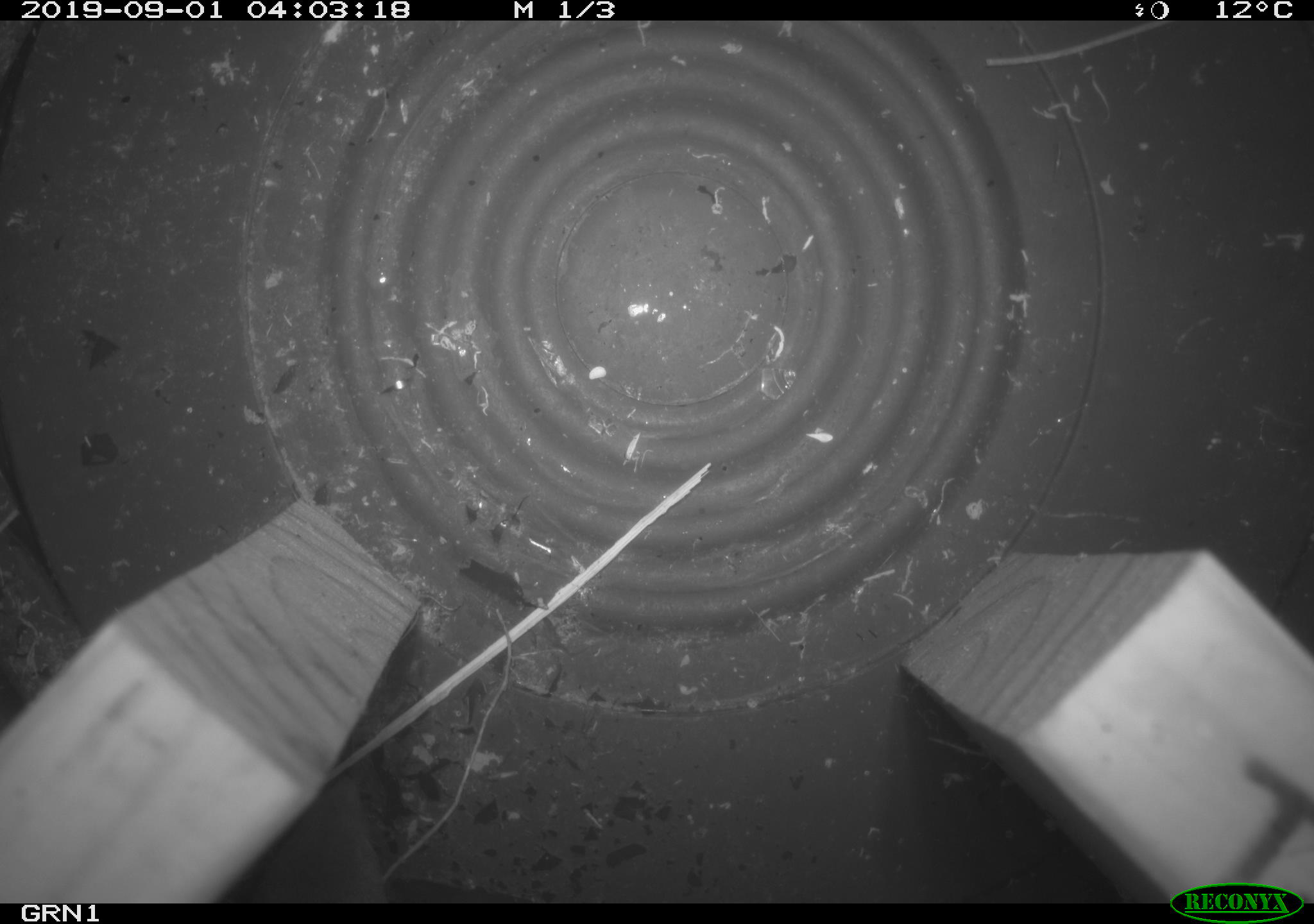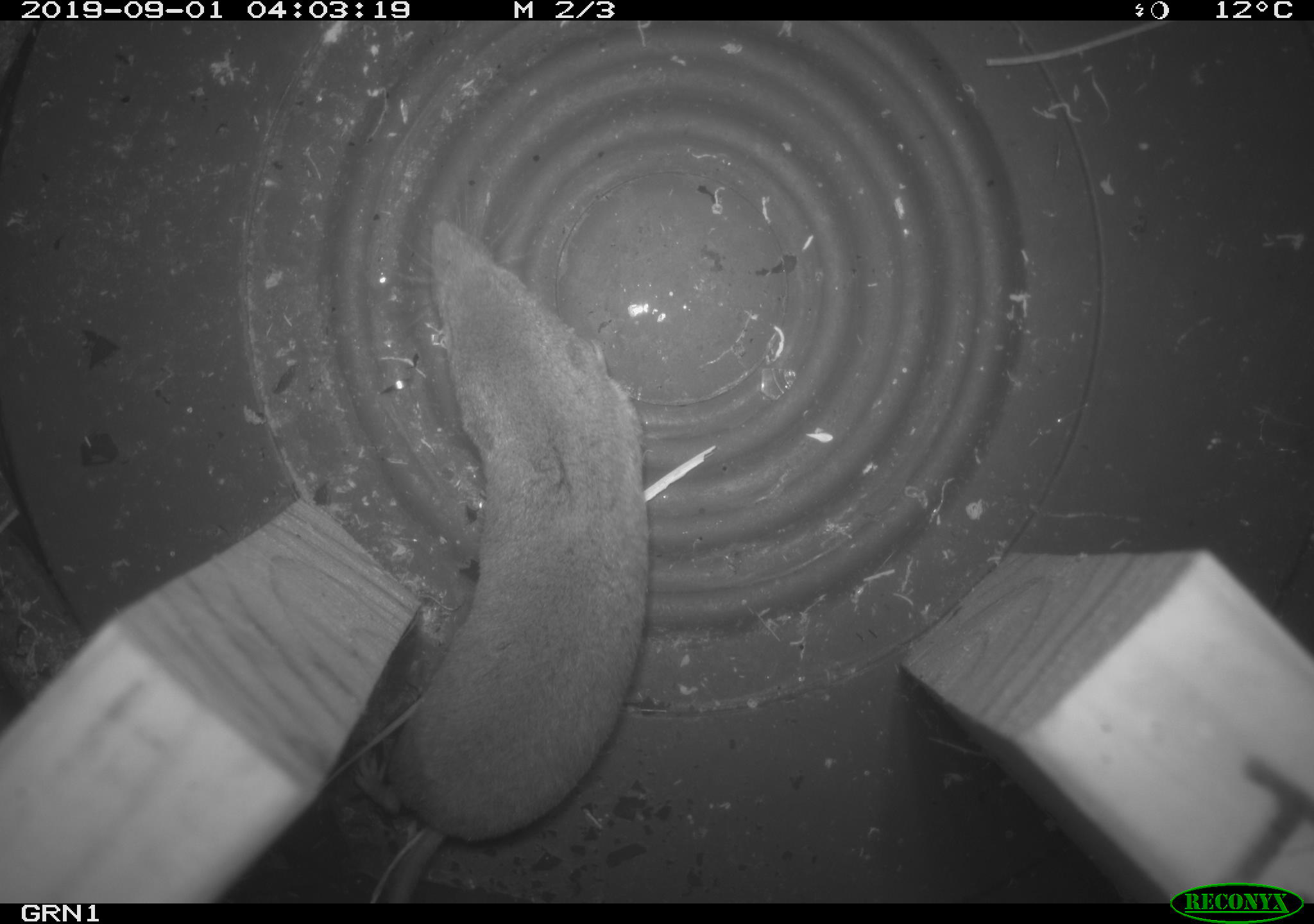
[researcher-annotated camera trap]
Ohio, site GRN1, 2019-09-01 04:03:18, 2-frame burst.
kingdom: Animalia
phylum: Chordata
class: Mammalia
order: Eulipotyphla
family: Soricidae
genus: Sorex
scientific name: Sorex cinereus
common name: masked shrew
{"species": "masked shrew (Sorex cinereus)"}